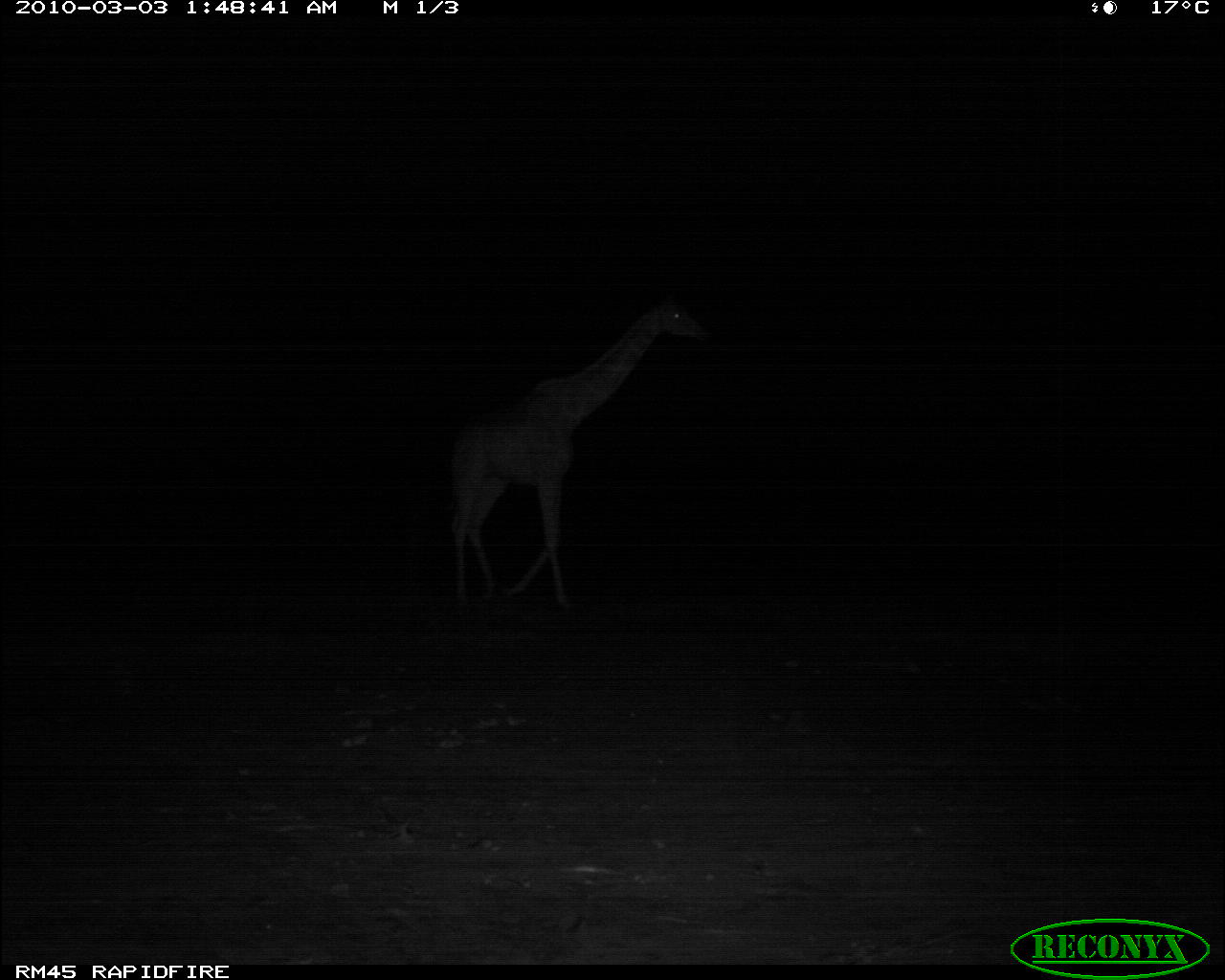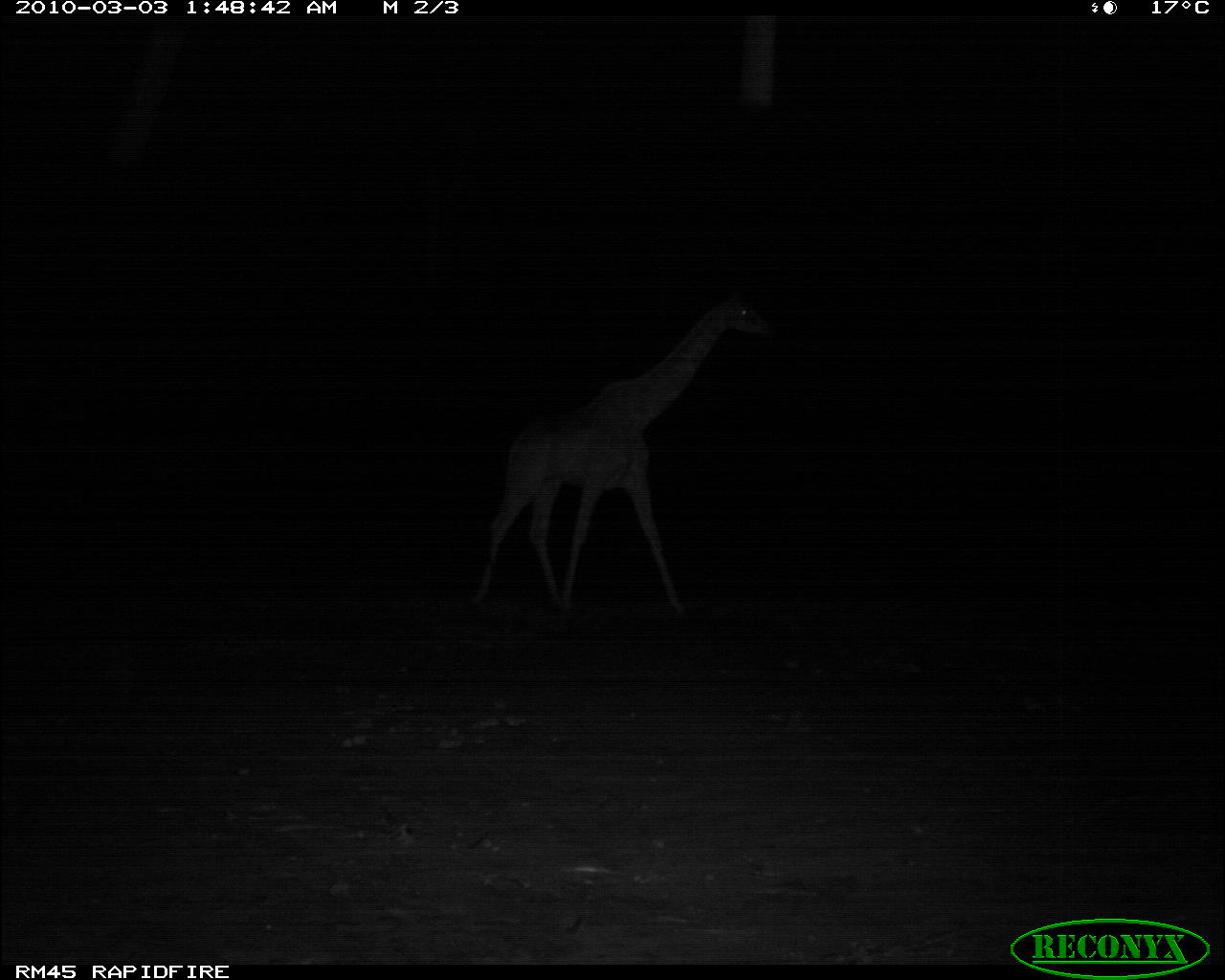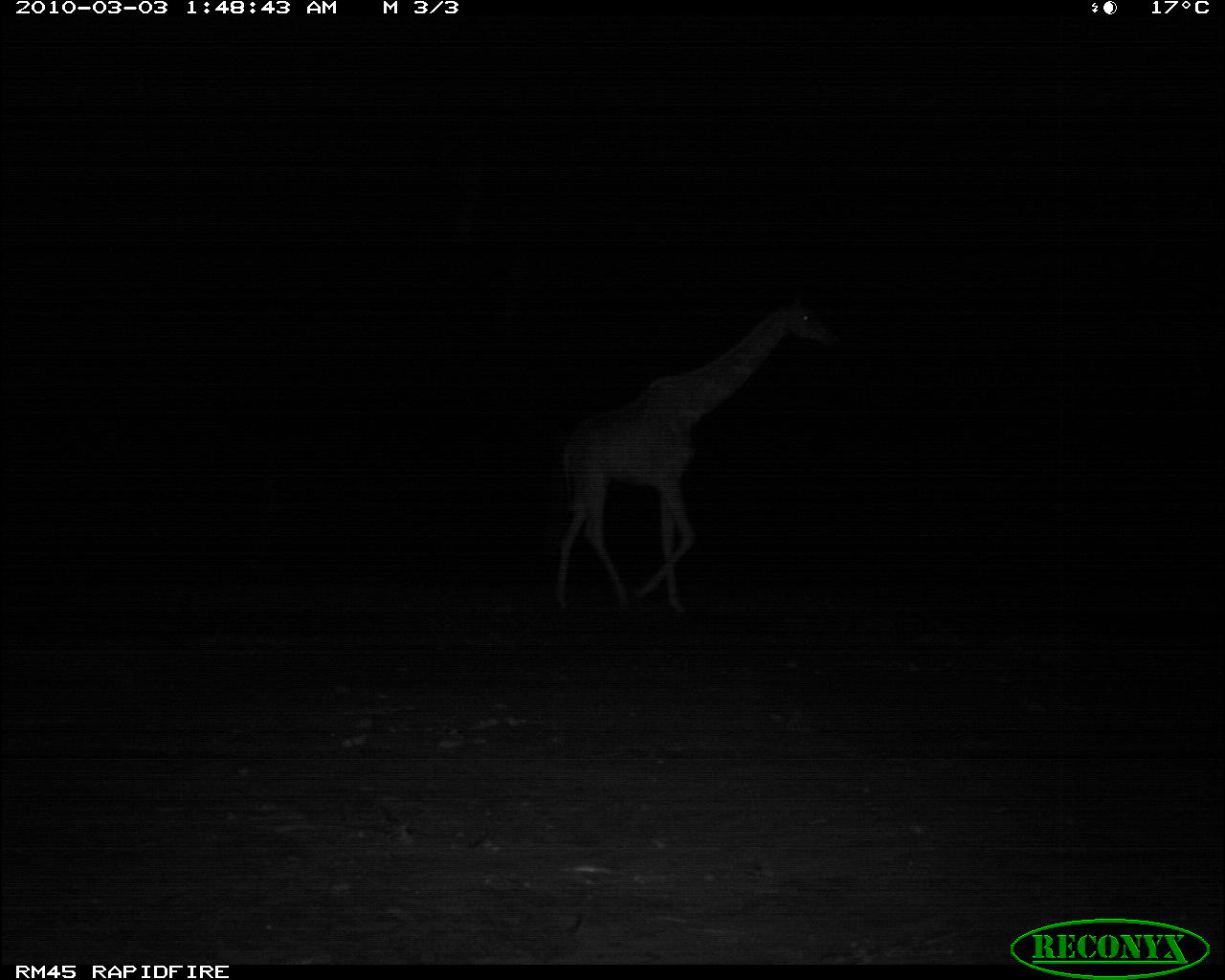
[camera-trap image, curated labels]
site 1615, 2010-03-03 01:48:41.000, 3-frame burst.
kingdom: Animalia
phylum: Chordata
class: Mammalia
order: Artiodactyla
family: Giraffidae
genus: Giraffa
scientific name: Giraffa camelopardalis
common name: giraffe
Giraffa camelopardalis (giraffe), count 1.